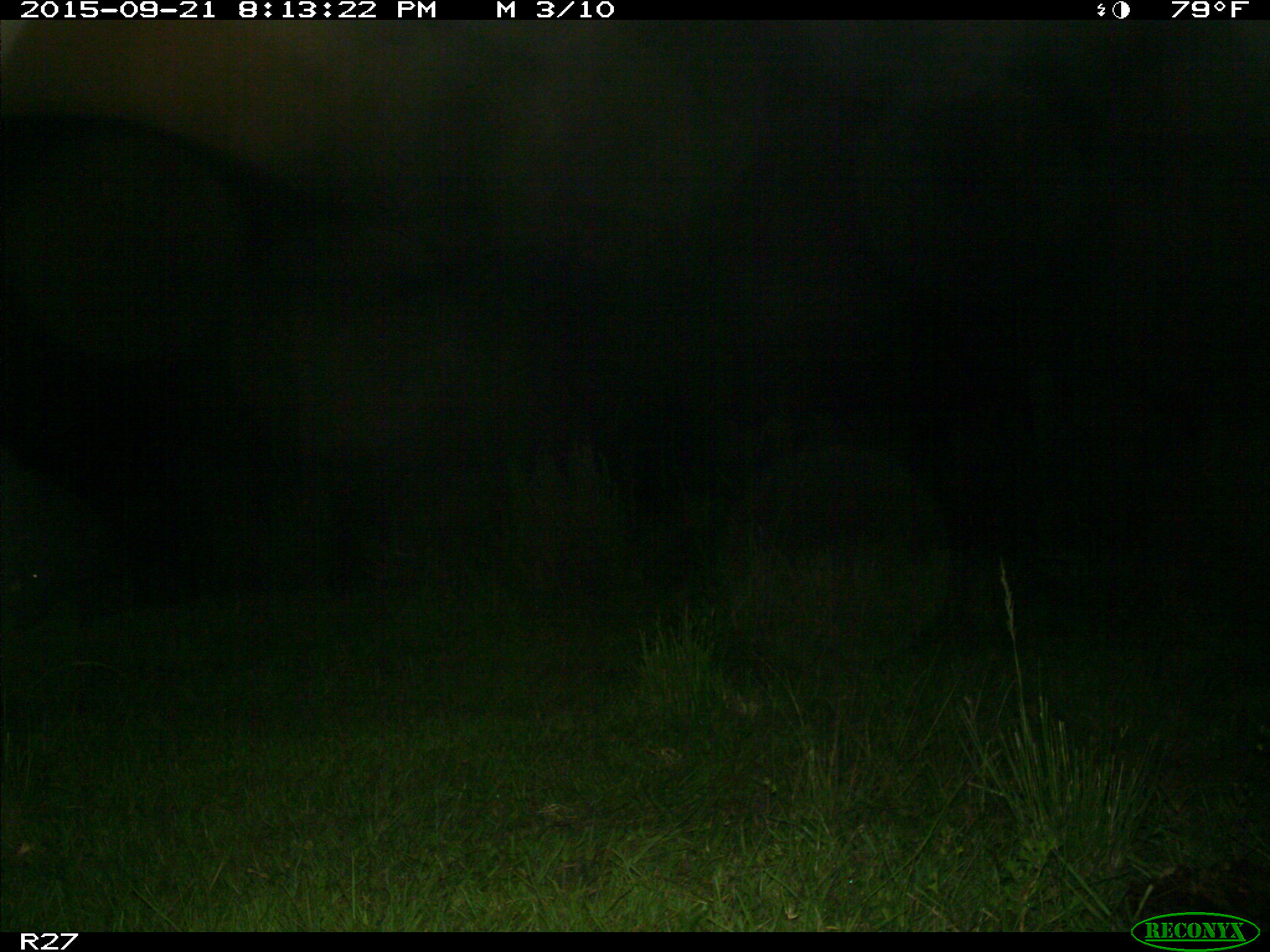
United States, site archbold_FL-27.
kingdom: Animalia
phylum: Chordata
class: Mammalia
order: Artiodactyla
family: Suidae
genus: Sus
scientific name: Sus scrofa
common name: wild boar